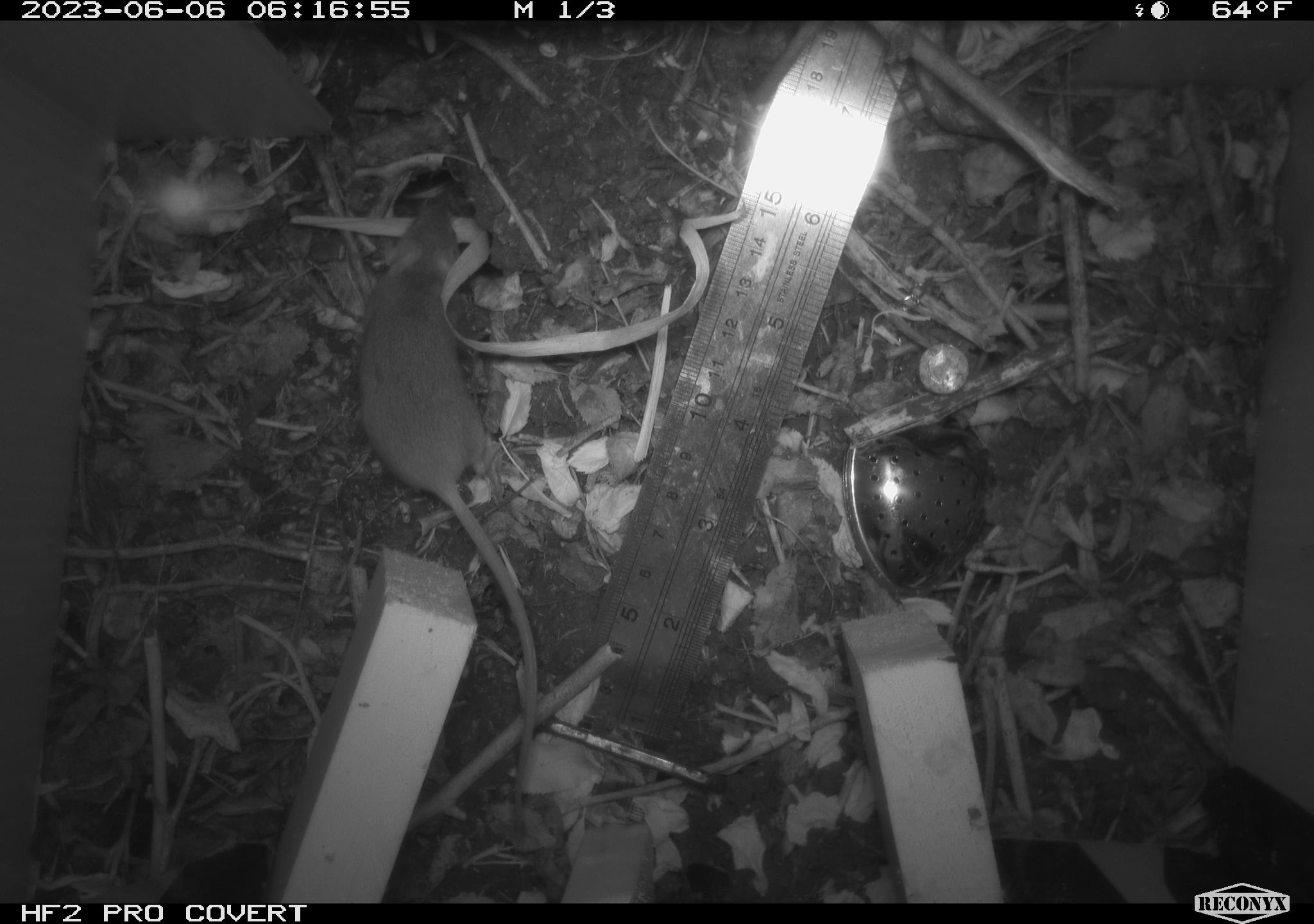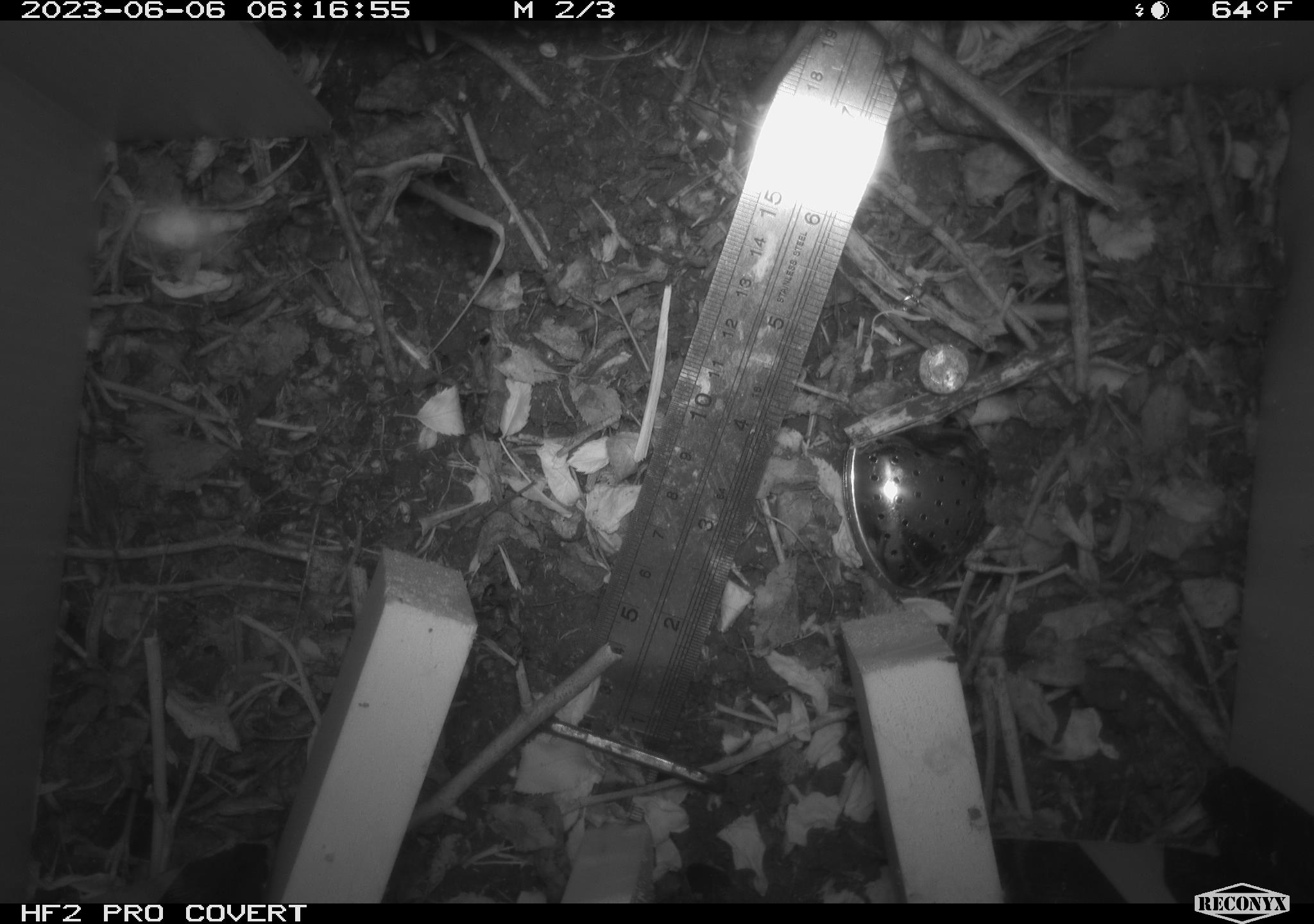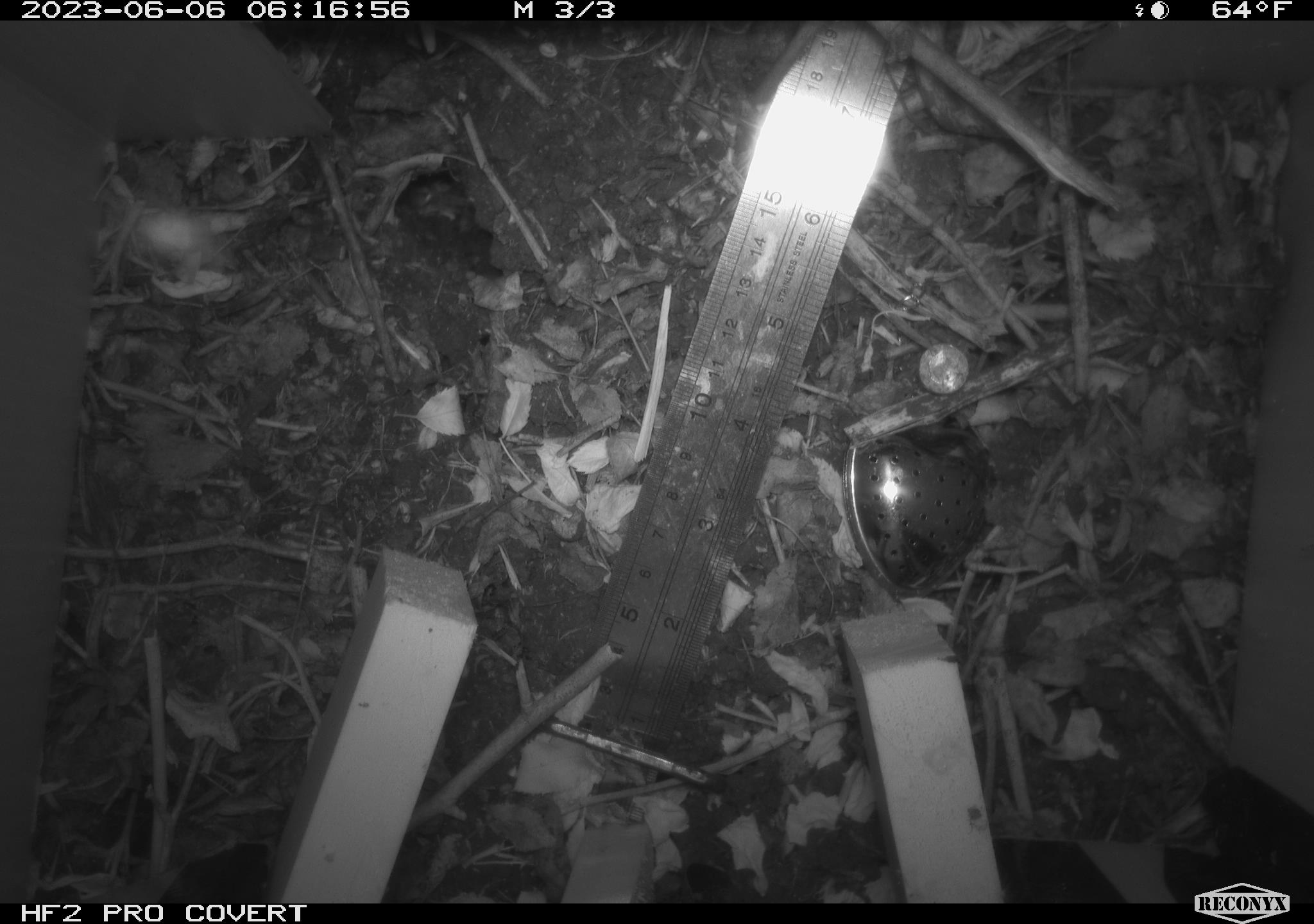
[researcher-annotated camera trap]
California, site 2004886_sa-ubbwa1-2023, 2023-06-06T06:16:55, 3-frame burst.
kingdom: Animalia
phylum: Chordata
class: Mammalia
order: Rodentia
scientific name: Rodentia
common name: rodent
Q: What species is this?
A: Rodent (Rodentia).